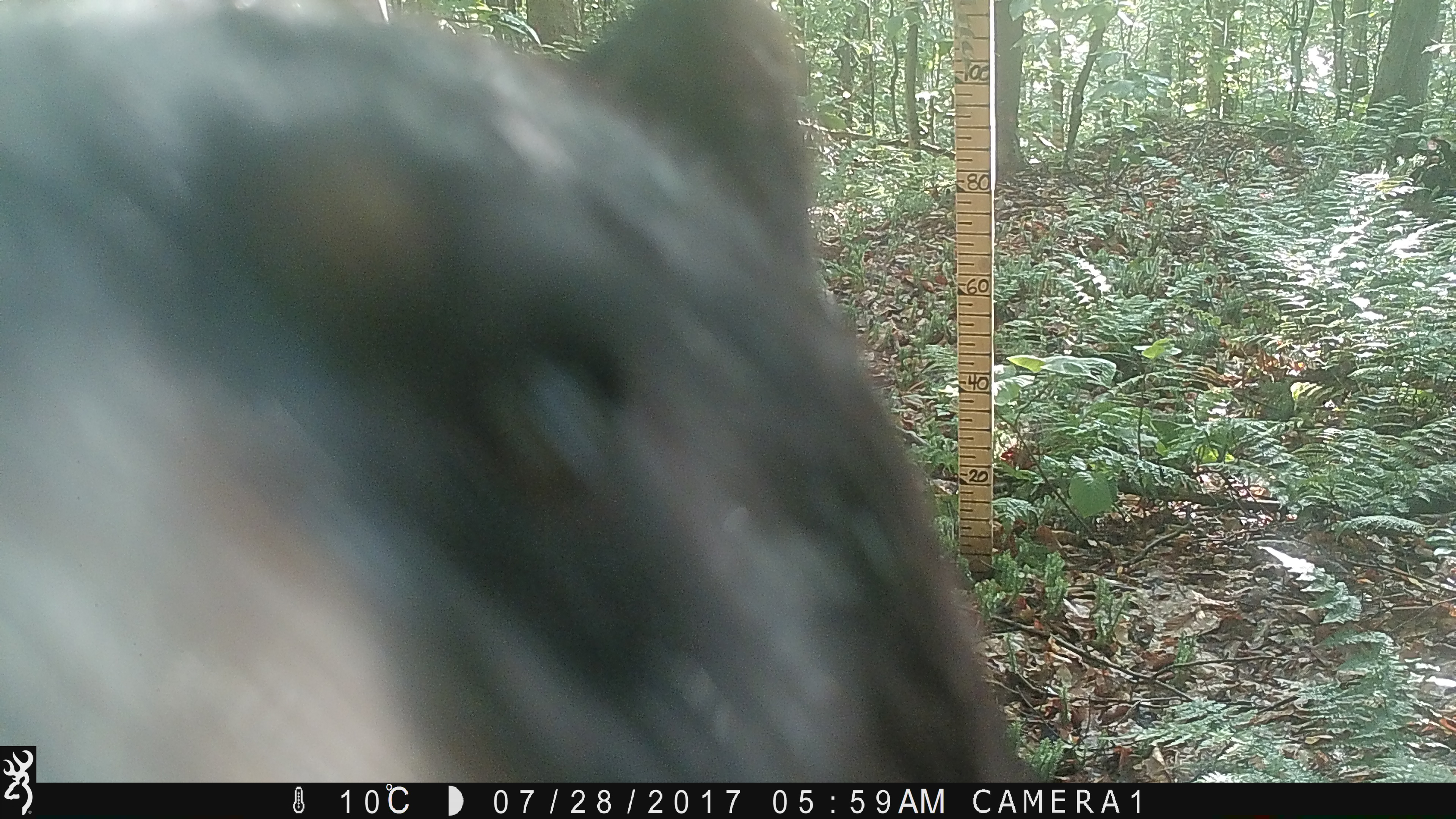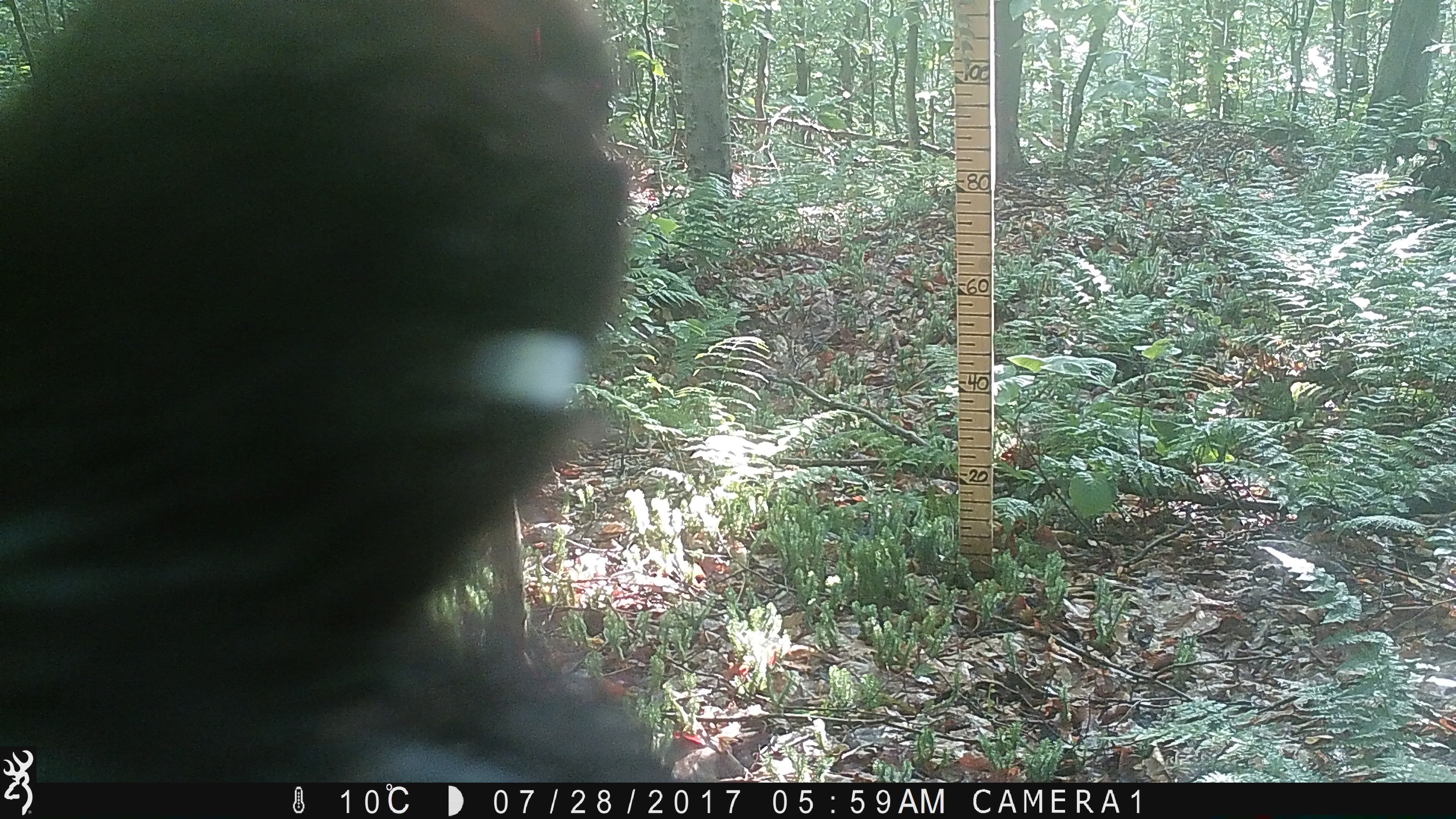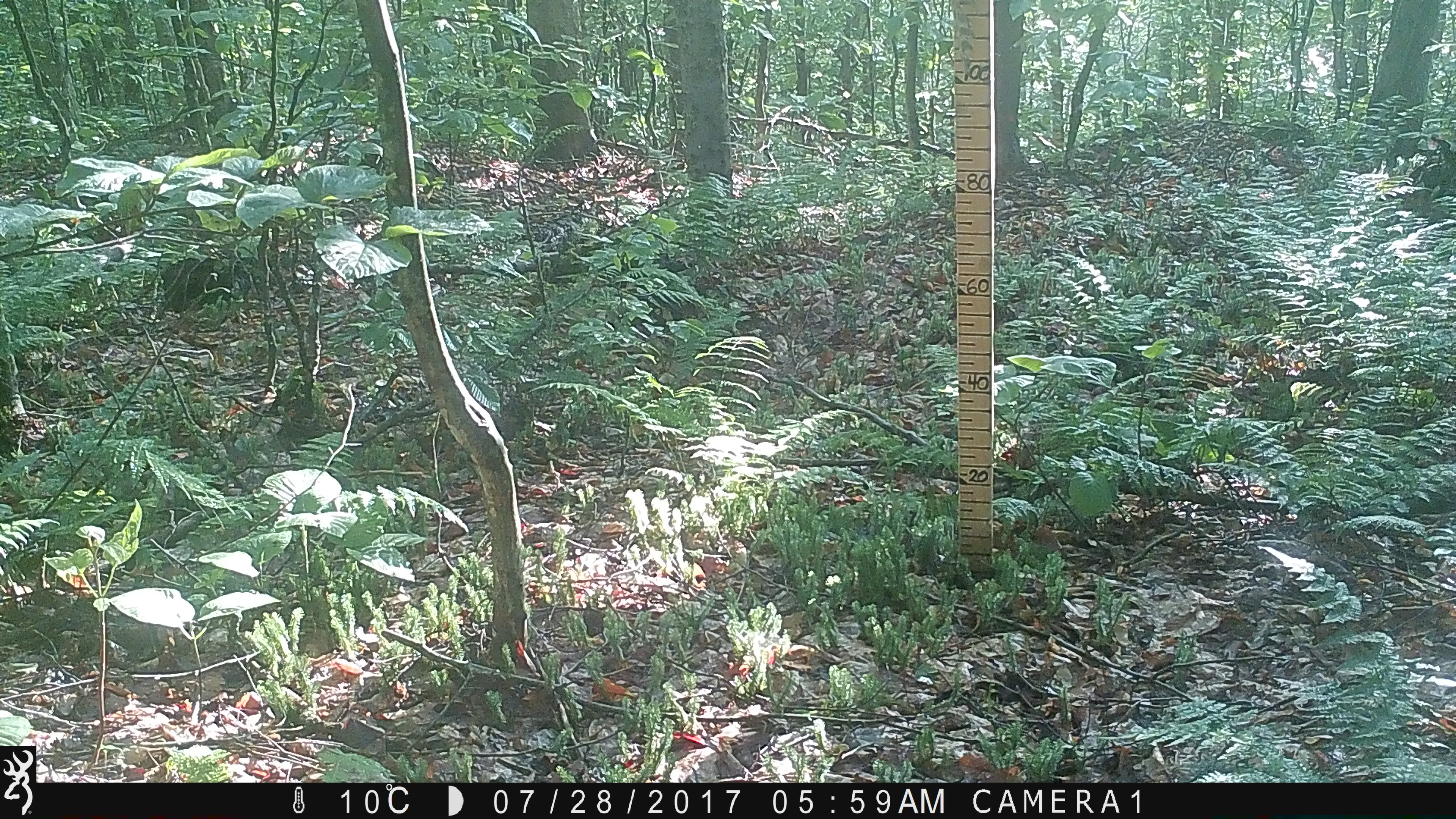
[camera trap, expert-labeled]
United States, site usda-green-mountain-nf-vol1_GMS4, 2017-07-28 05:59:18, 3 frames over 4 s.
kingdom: Animalia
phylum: Chordata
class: Mammalia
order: Carnivora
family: Ursidae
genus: Ursus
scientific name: Ursus americanus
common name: black bear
Black bear (Ursus americanus).